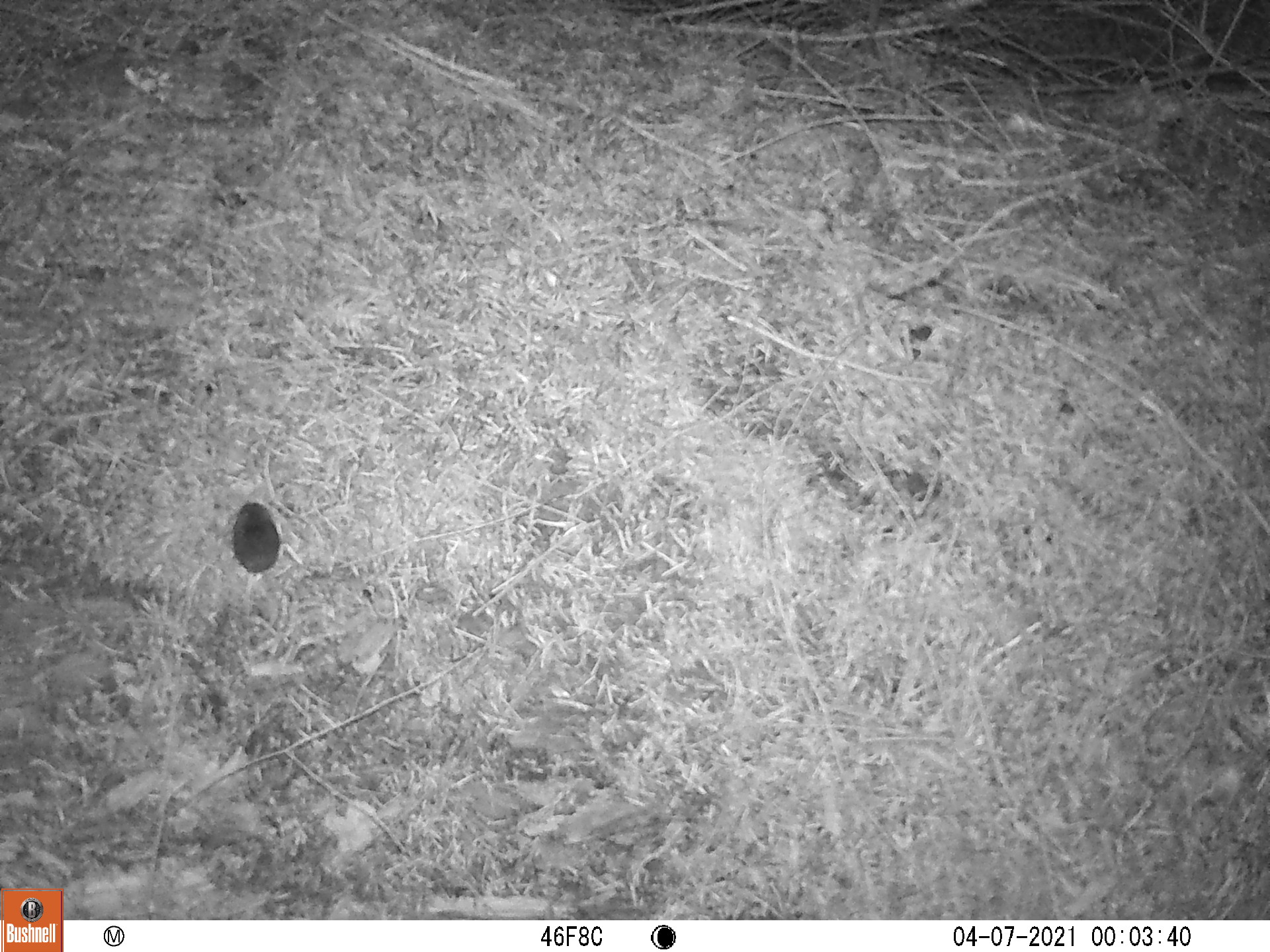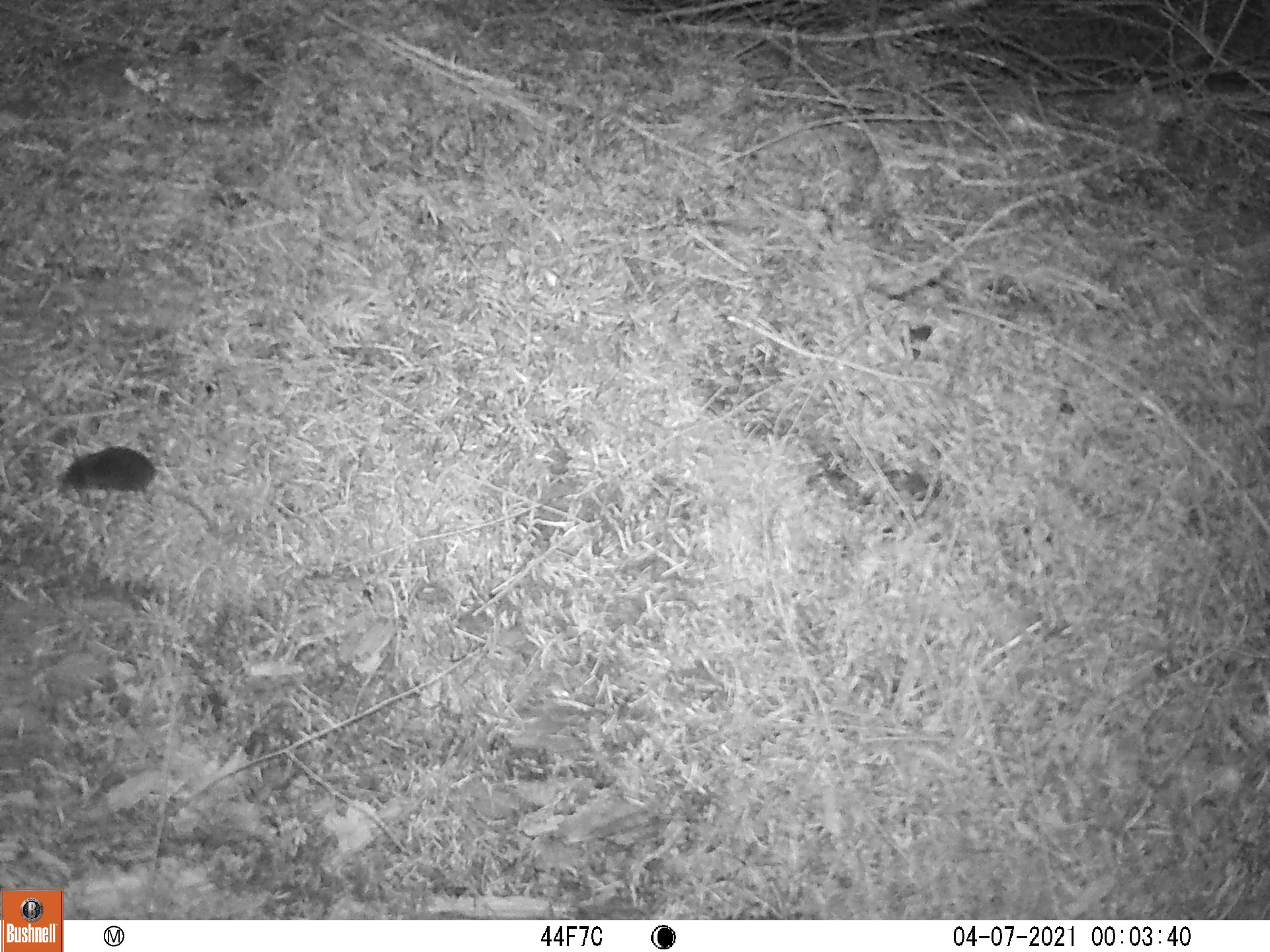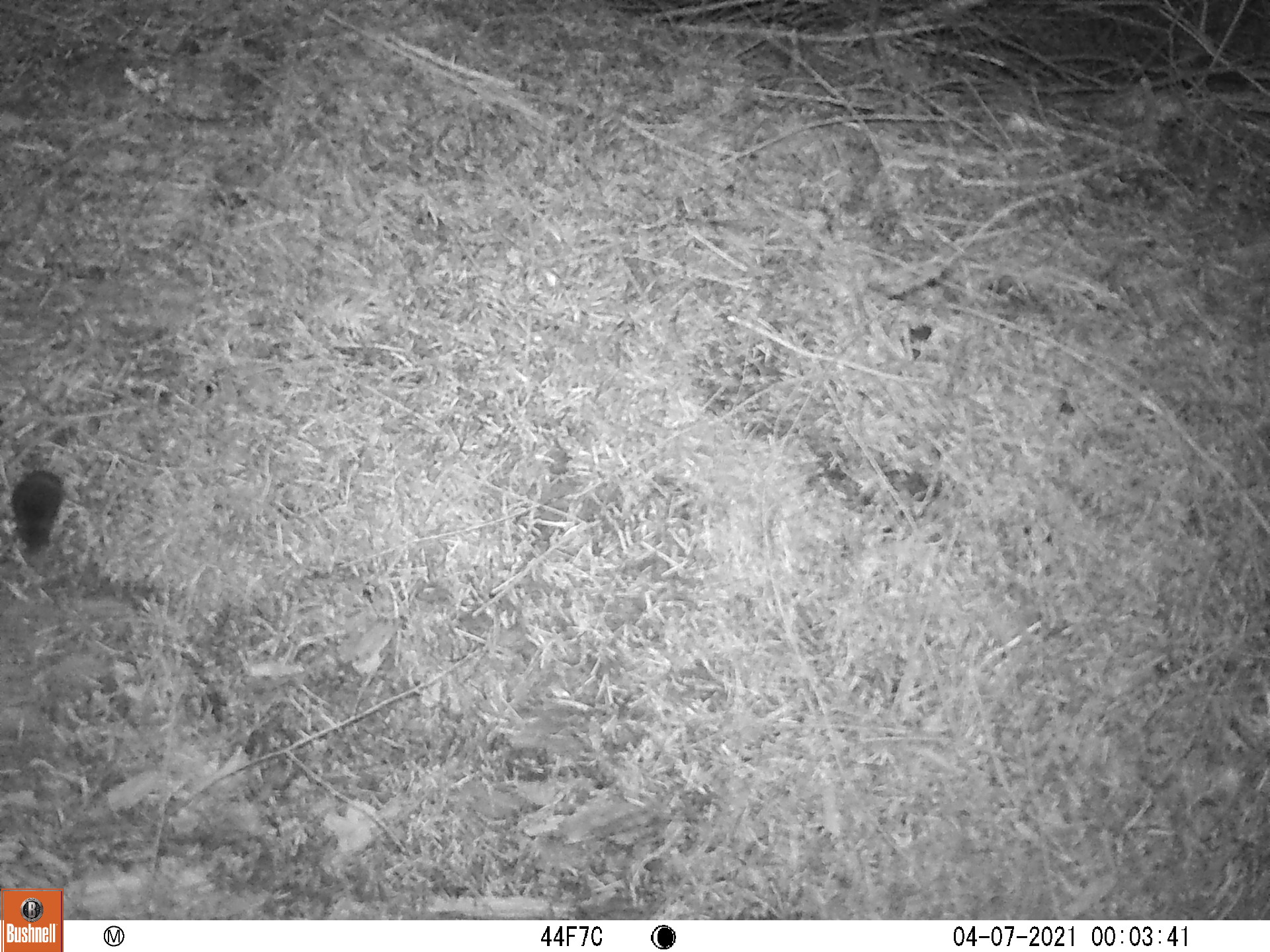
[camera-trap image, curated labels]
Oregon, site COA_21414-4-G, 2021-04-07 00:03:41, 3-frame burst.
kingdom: Animalia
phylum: Chordata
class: Mammalia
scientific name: Mammalia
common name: small mammal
Small mammal (Mammalia).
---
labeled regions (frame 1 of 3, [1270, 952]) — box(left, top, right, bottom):
small mammal: box(208, 459, 326, 664)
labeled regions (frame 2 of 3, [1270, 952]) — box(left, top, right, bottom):
small mammal: box(32, 417, 268, 562)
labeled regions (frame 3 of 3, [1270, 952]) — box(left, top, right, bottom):
small mammal: box(2, 373, 96, 588)